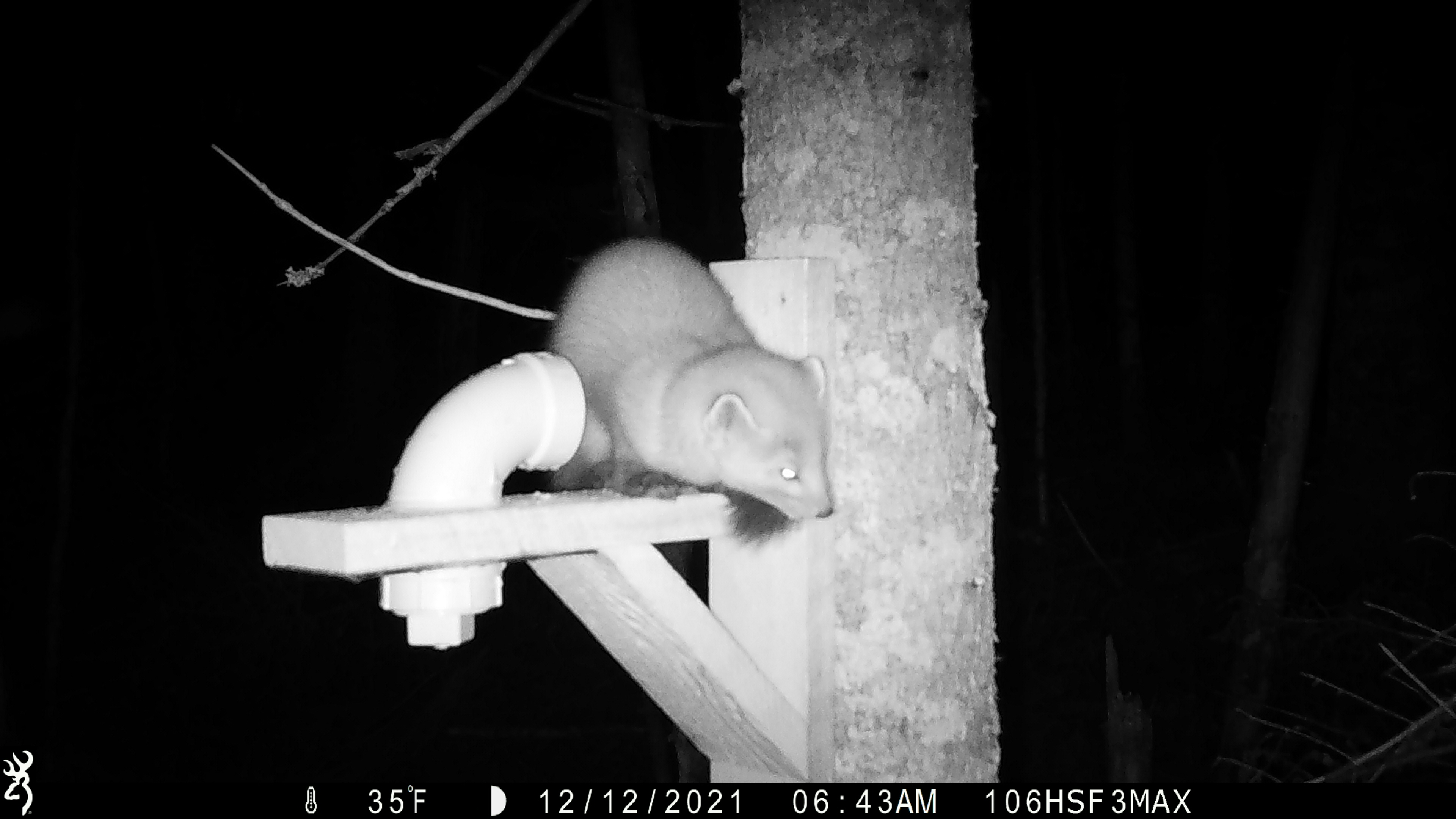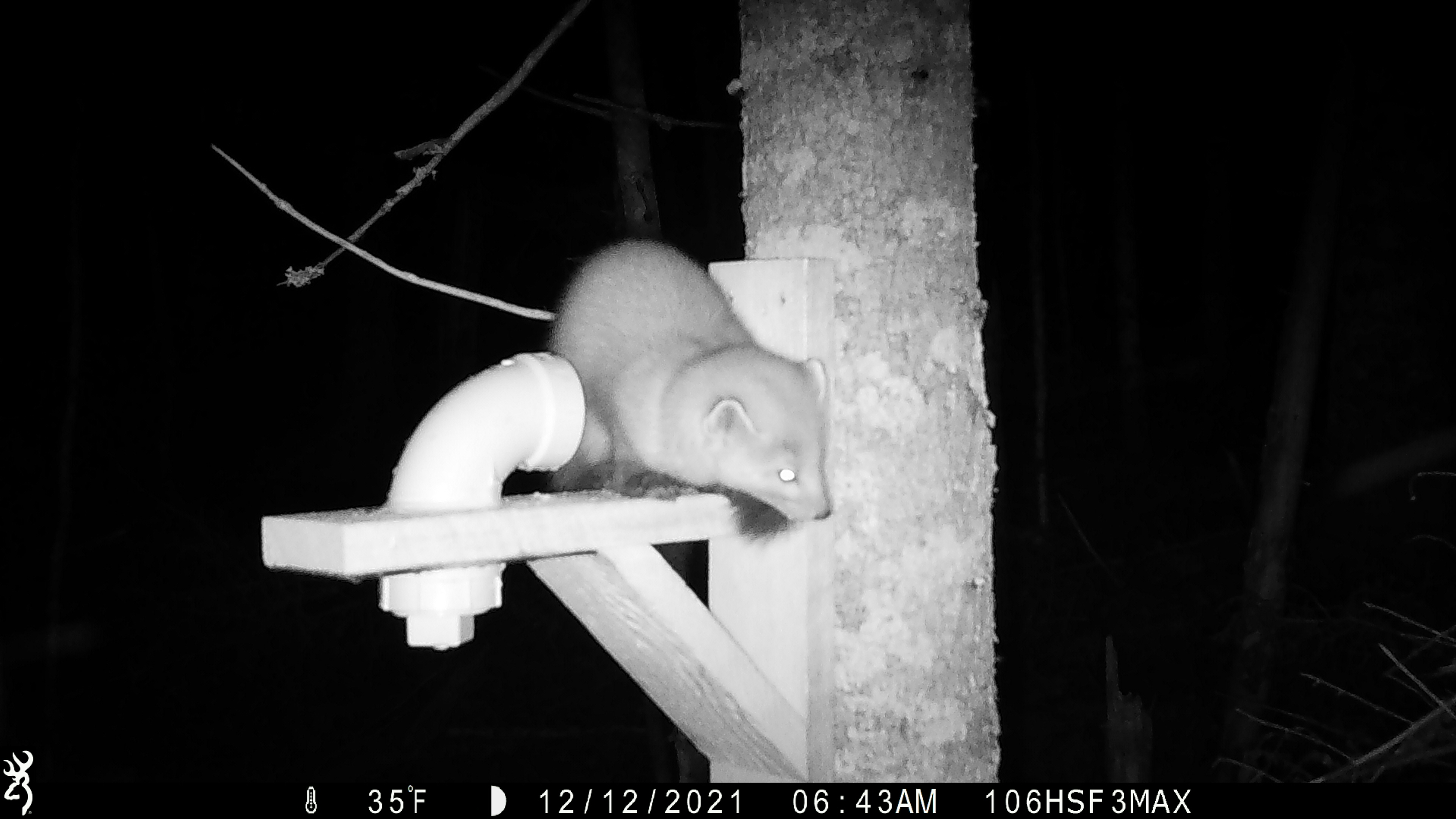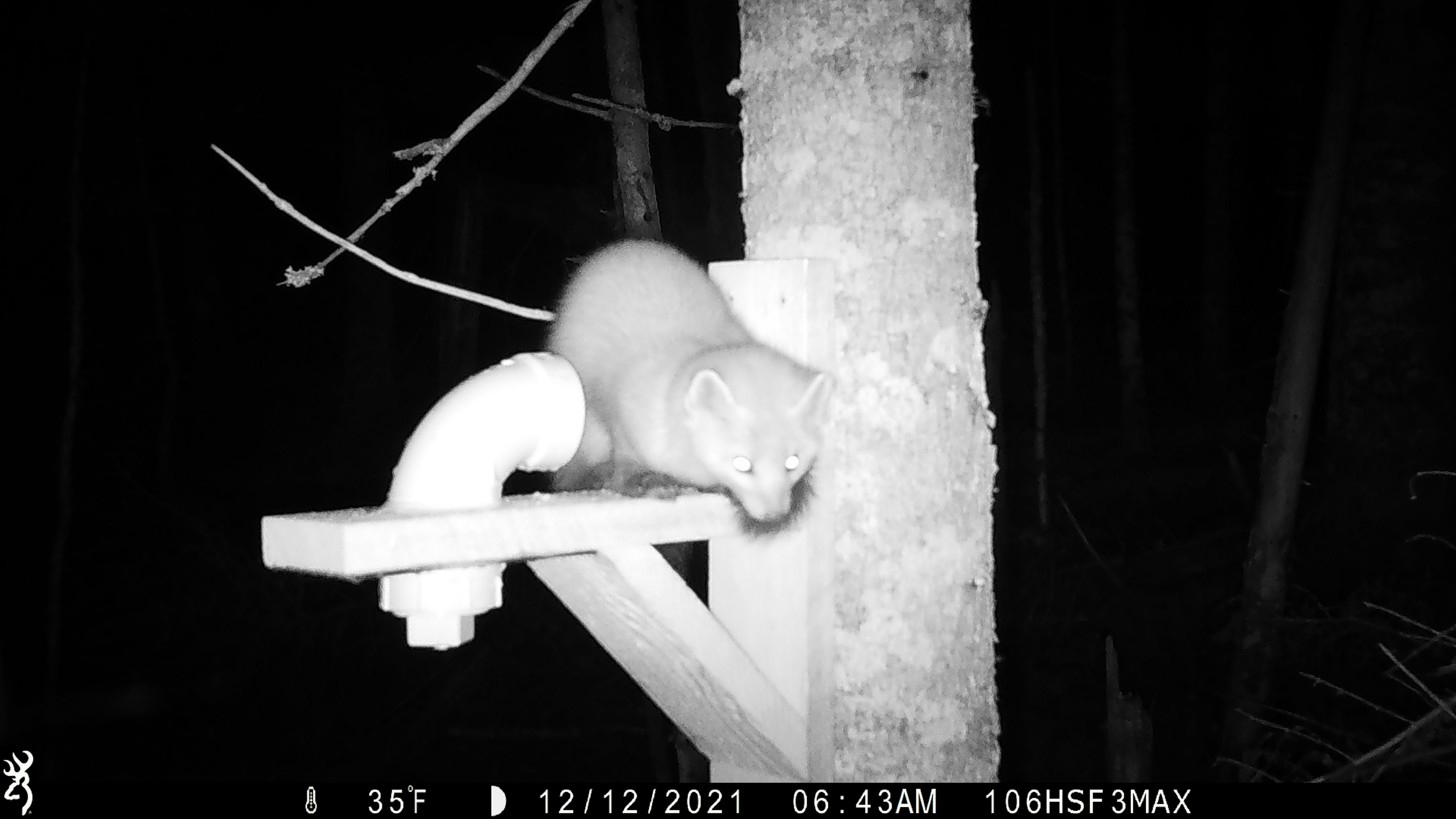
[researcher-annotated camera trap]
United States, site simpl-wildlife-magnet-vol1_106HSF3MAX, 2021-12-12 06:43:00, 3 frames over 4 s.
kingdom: Animalia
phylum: Chordata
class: Mammalia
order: Carnivora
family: Mustelidae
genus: Martes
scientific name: Martes americana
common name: american marten